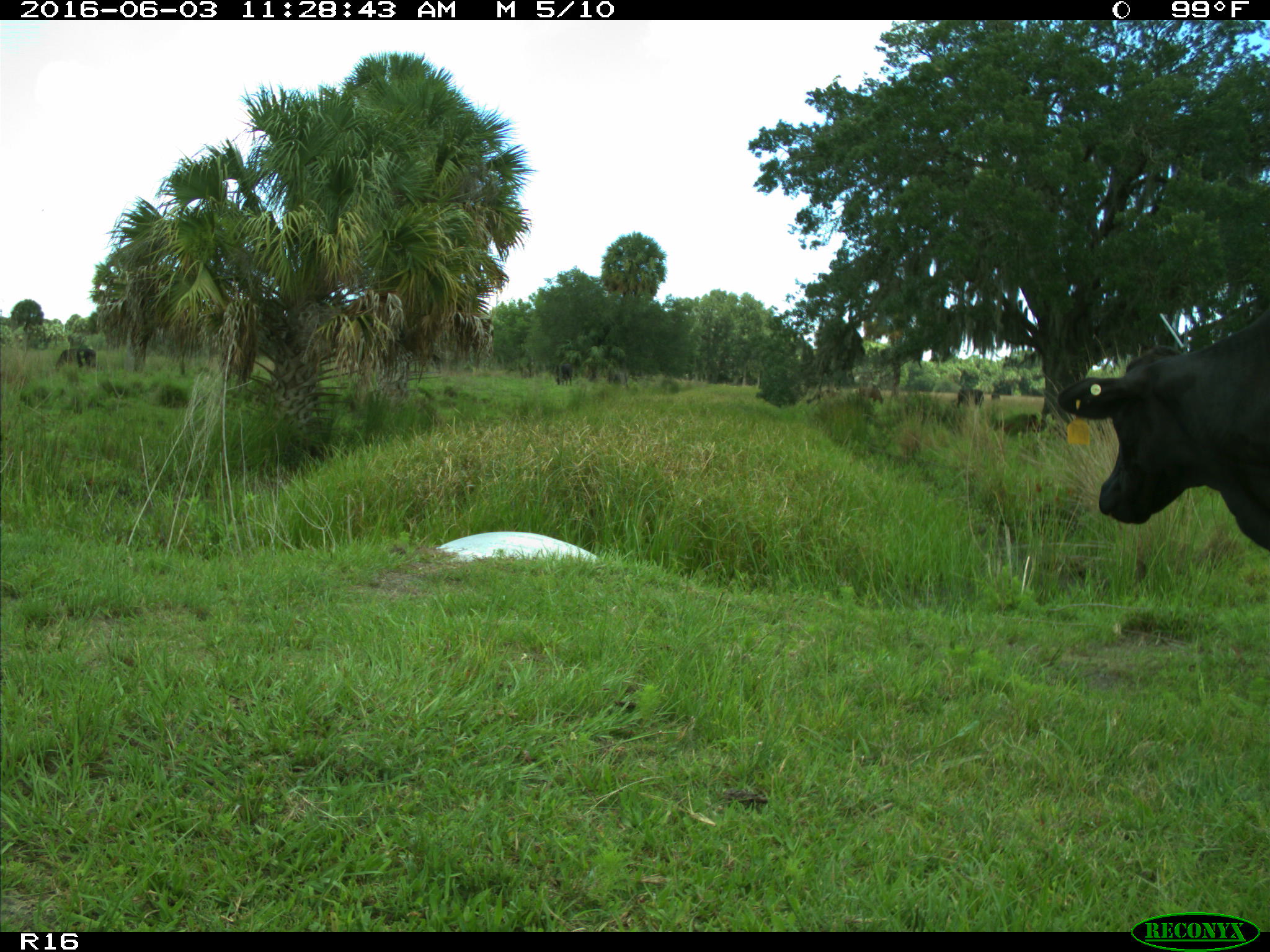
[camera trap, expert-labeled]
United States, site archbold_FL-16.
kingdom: Animalia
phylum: Chordata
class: Mammalia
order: Artiodactyla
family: Bovidae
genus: Bos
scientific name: Bos taurus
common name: domestic cow